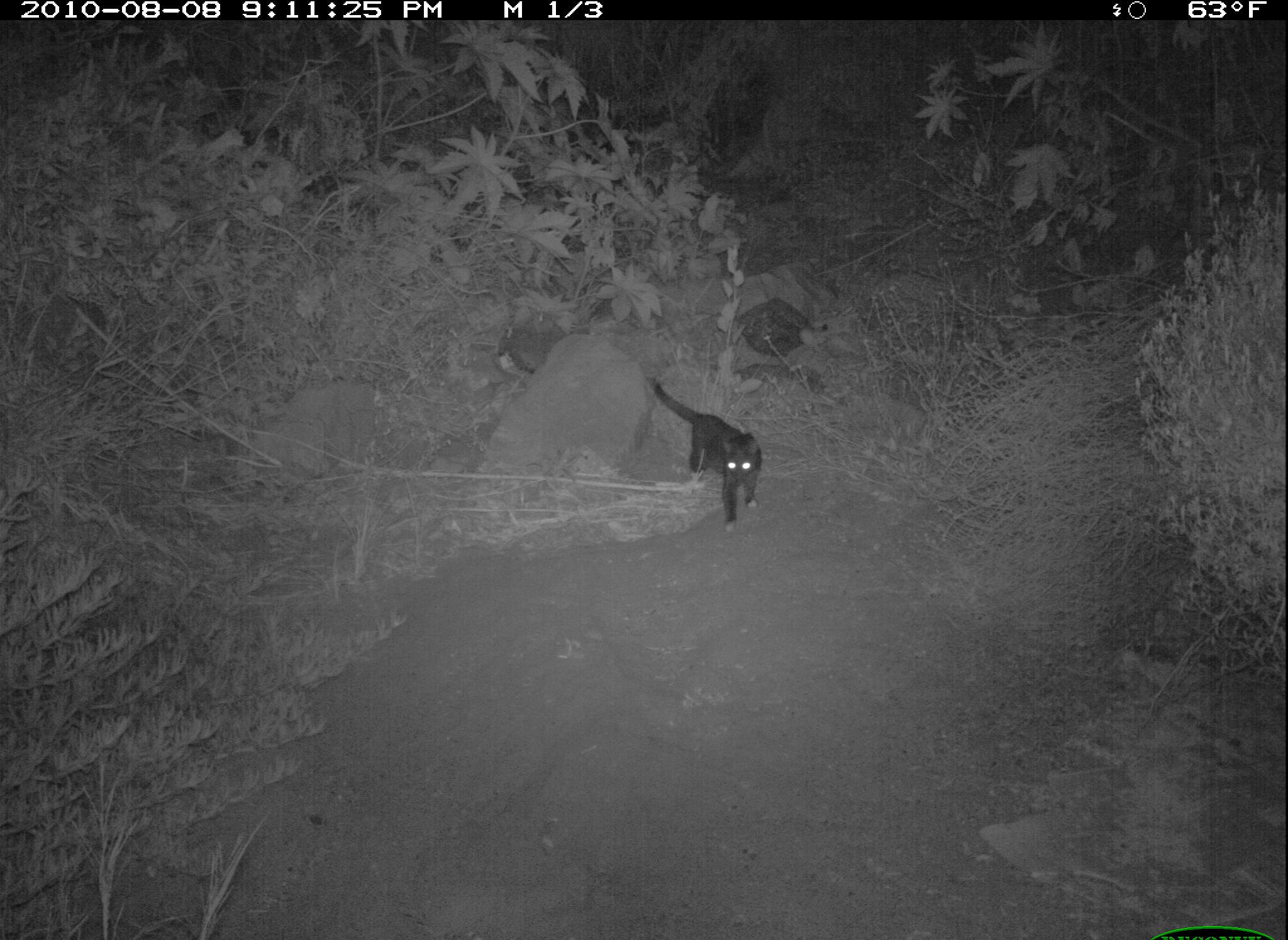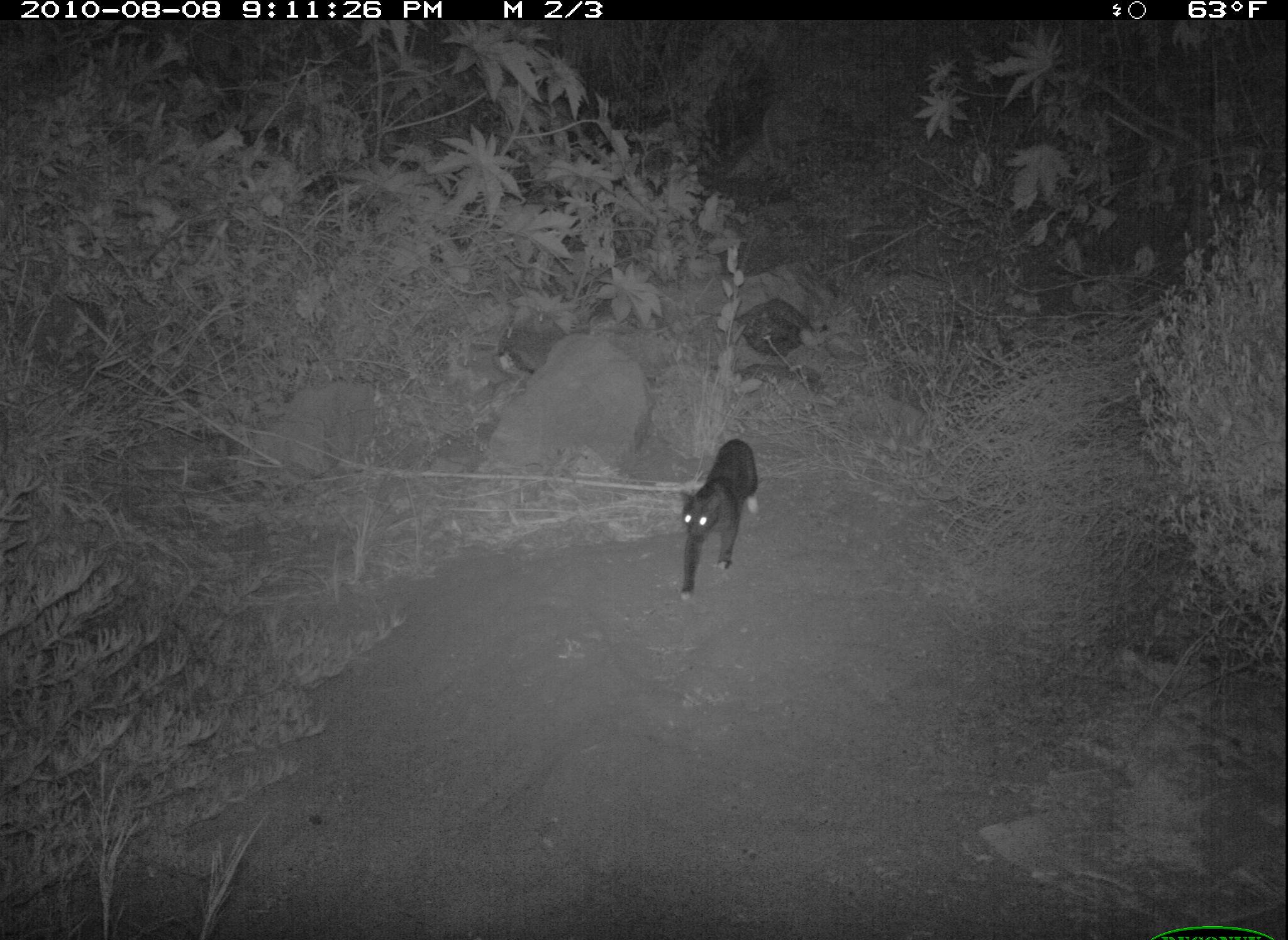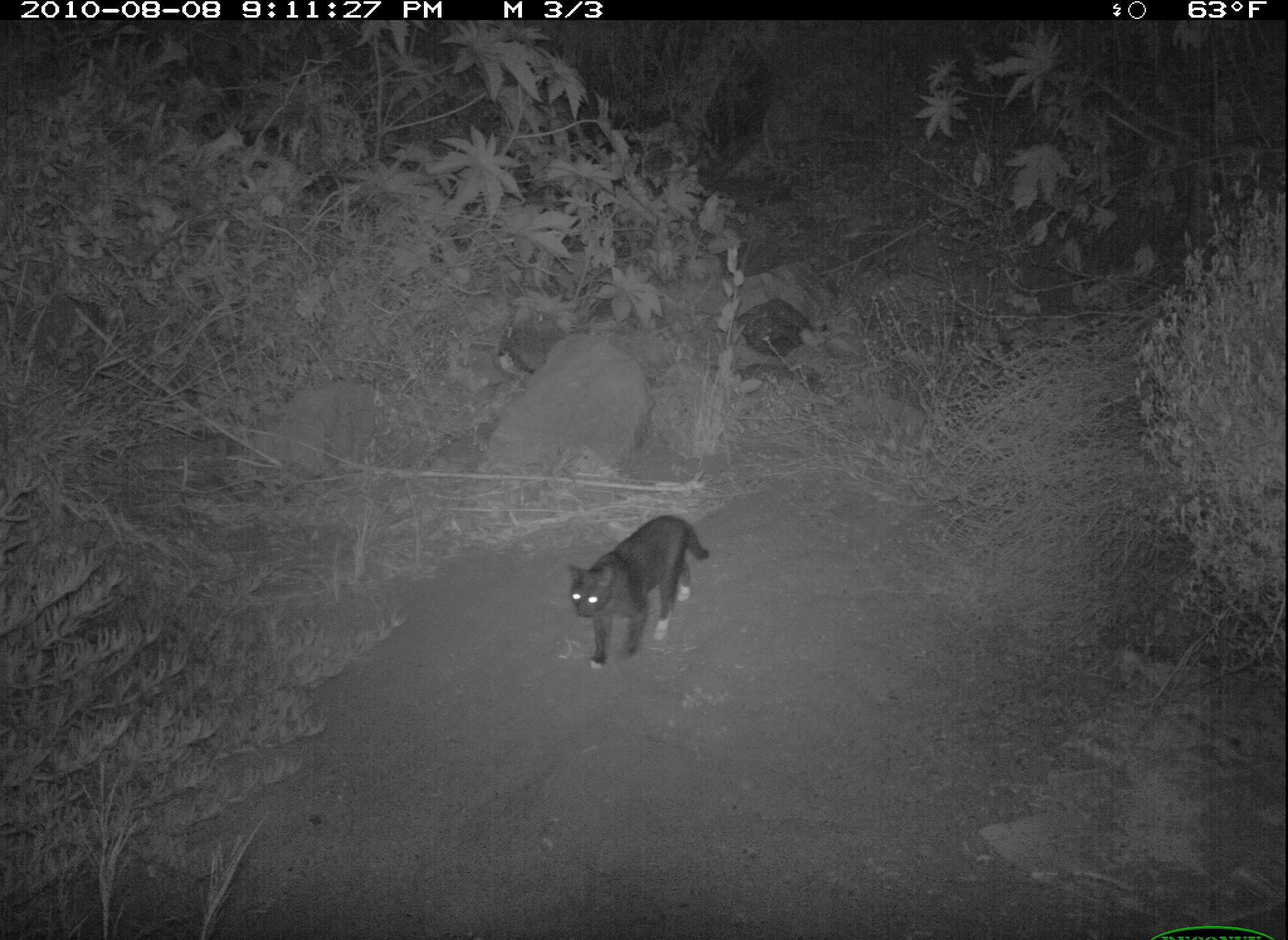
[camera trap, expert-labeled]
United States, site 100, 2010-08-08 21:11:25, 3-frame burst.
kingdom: Animalia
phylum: Chordata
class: Mammalia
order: Carnivora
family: Felidae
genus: Felis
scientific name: Felis catus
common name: cat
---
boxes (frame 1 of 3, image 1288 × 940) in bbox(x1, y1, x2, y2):
cat: bbox(647, 372, 767, 529)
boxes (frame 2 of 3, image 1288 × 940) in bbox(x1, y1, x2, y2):
cat: bbox(599, 414, 781, 610)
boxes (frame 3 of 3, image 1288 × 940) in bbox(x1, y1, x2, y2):
cat: bbox(564, 509, 710, 668)